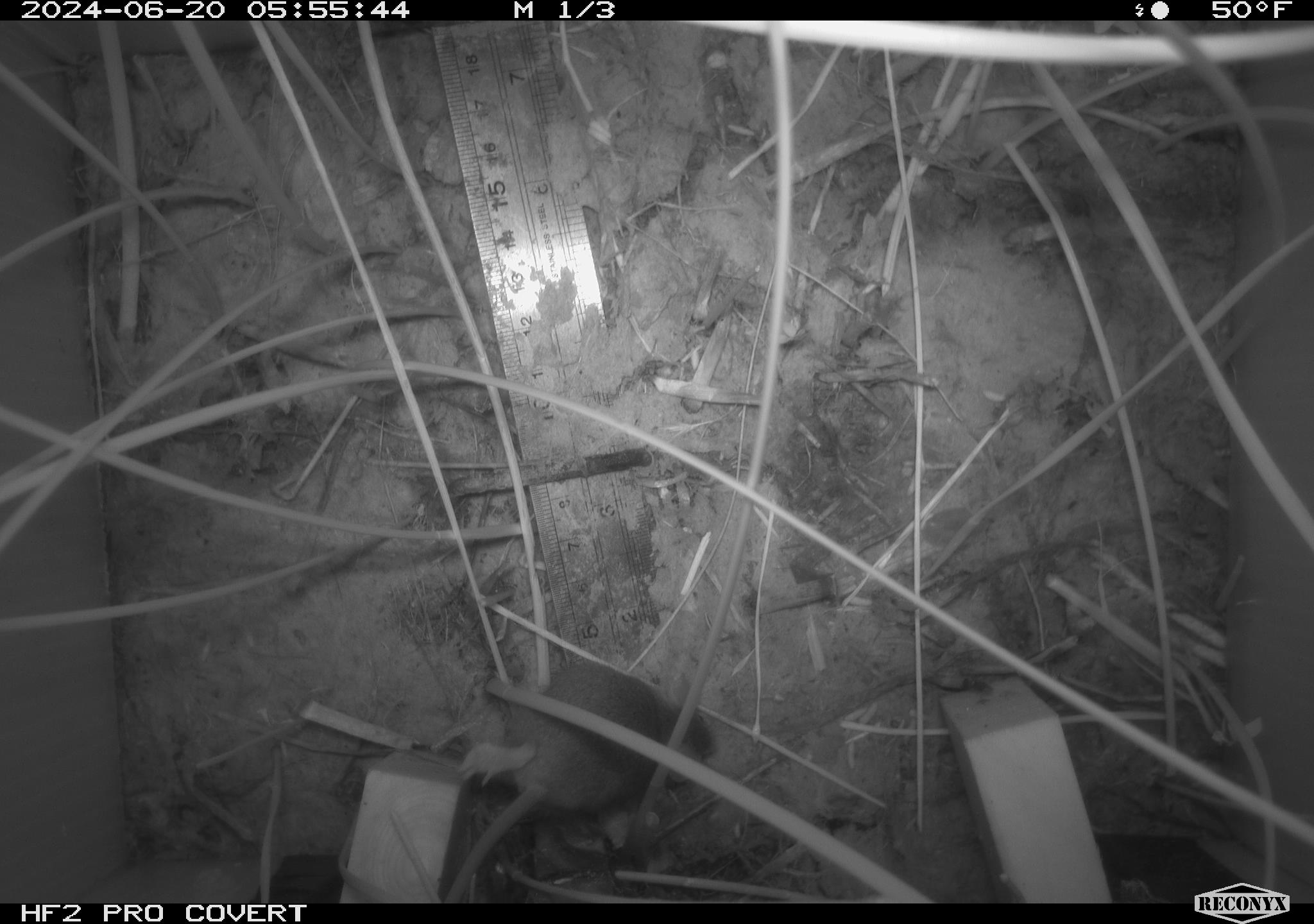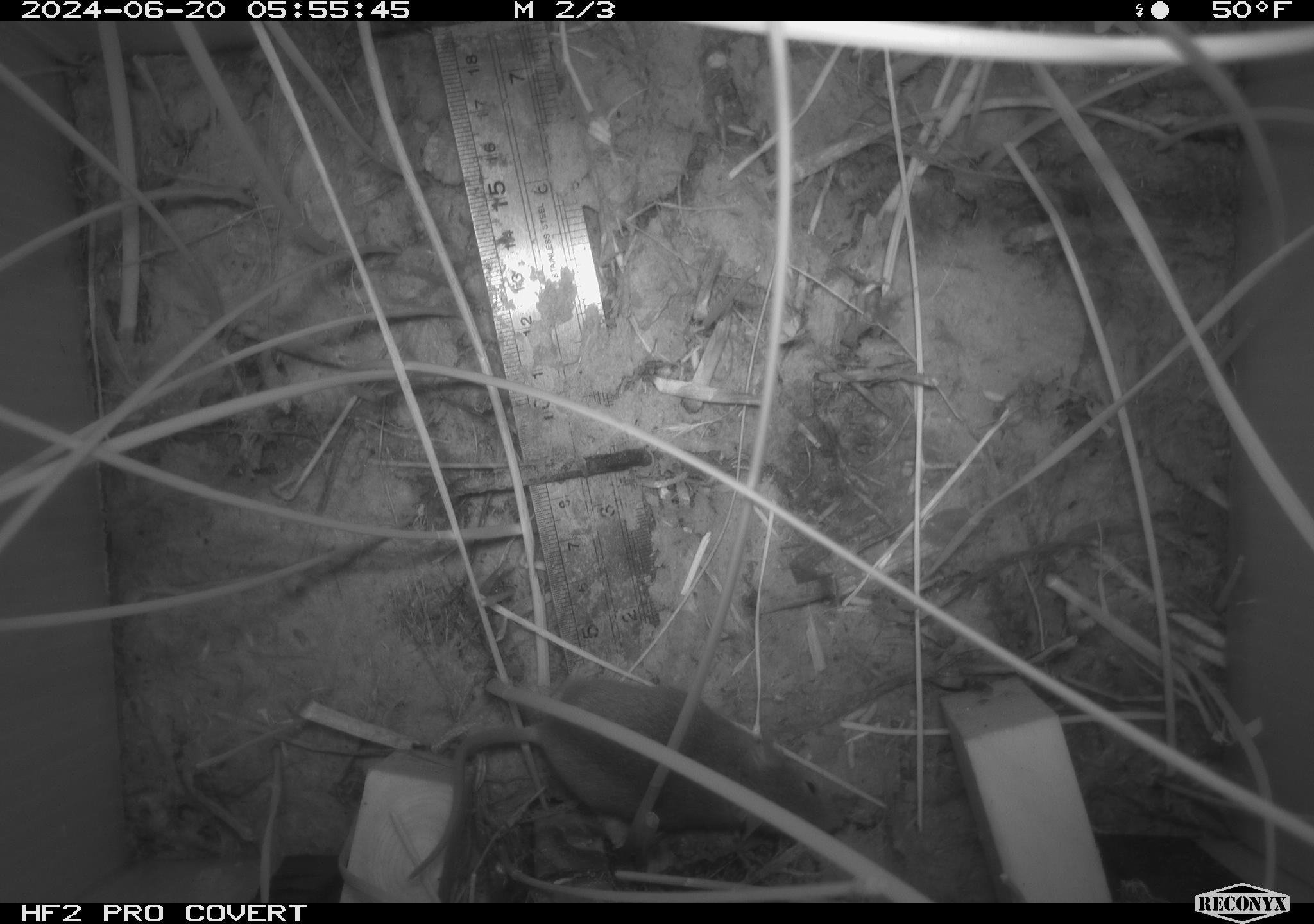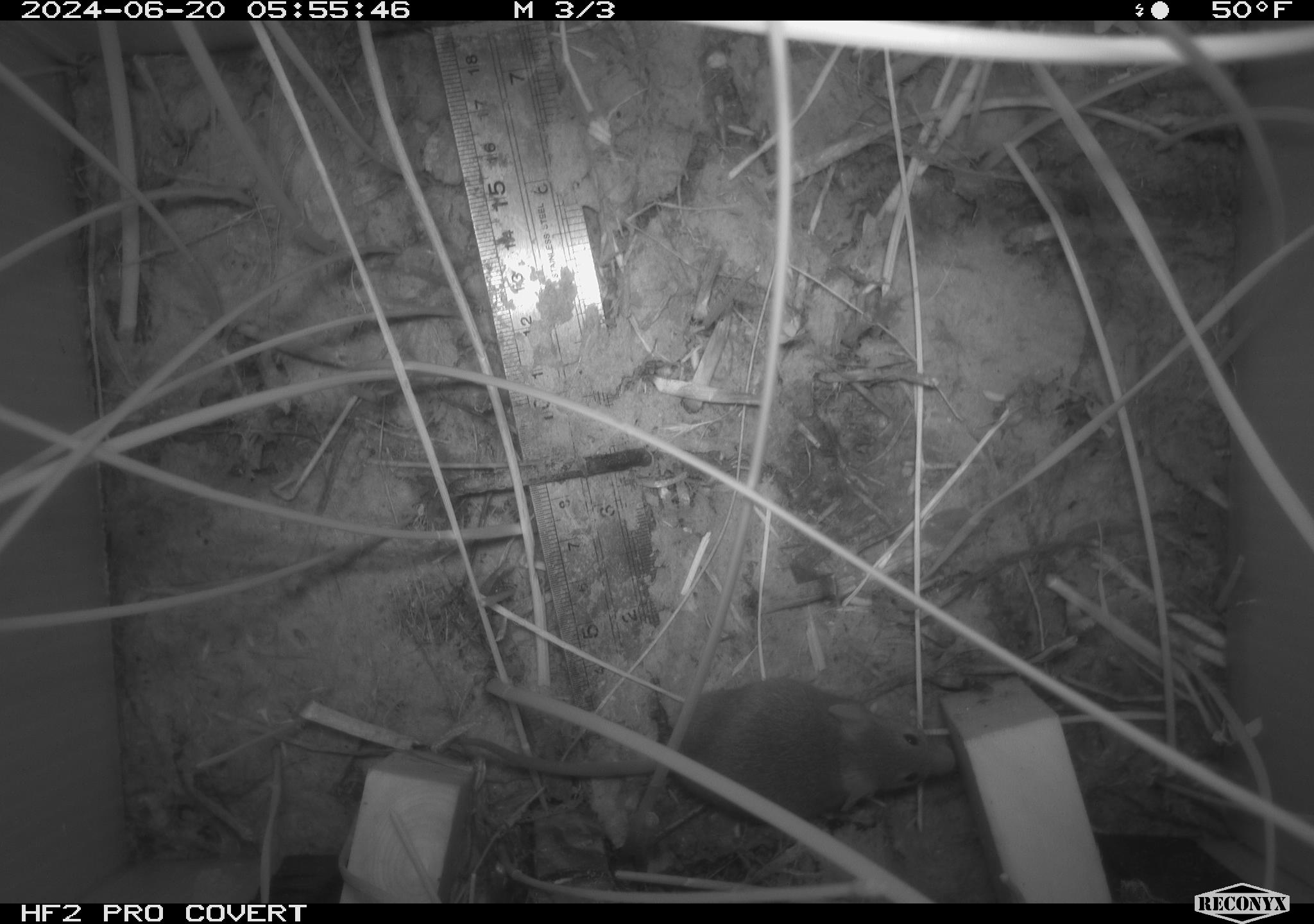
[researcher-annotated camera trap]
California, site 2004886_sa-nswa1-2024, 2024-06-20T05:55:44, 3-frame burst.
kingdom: Animalia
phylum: Chordata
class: Mammalia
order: Rodentia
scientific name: Rodentia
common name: rodent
Rodent (Rodentia).